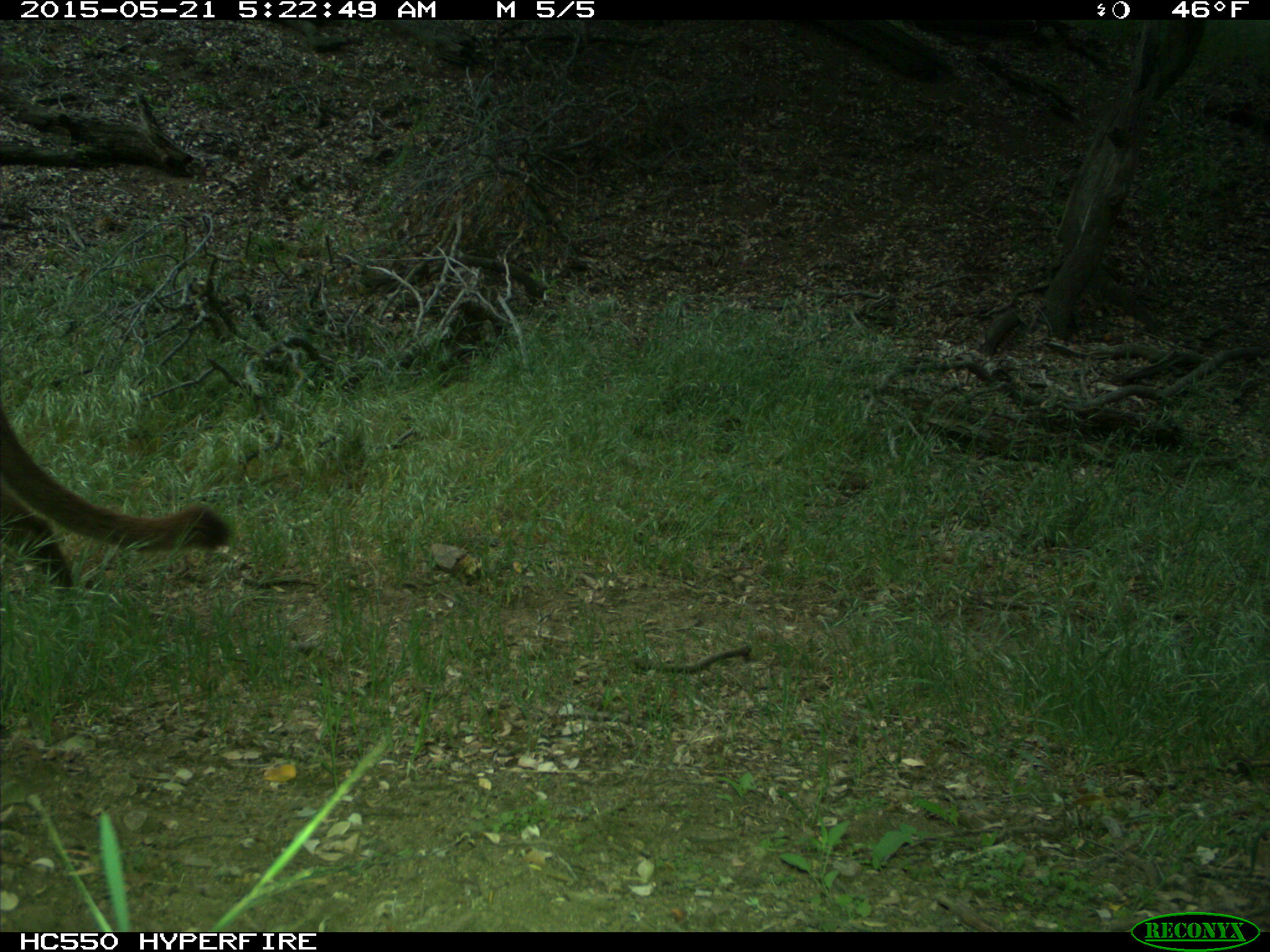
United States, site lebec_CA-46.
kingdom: Animalia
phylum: Chordata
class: Mammalia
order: Carnivora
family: Felidae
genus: Puma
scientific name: Puma concolor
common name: mountain lion